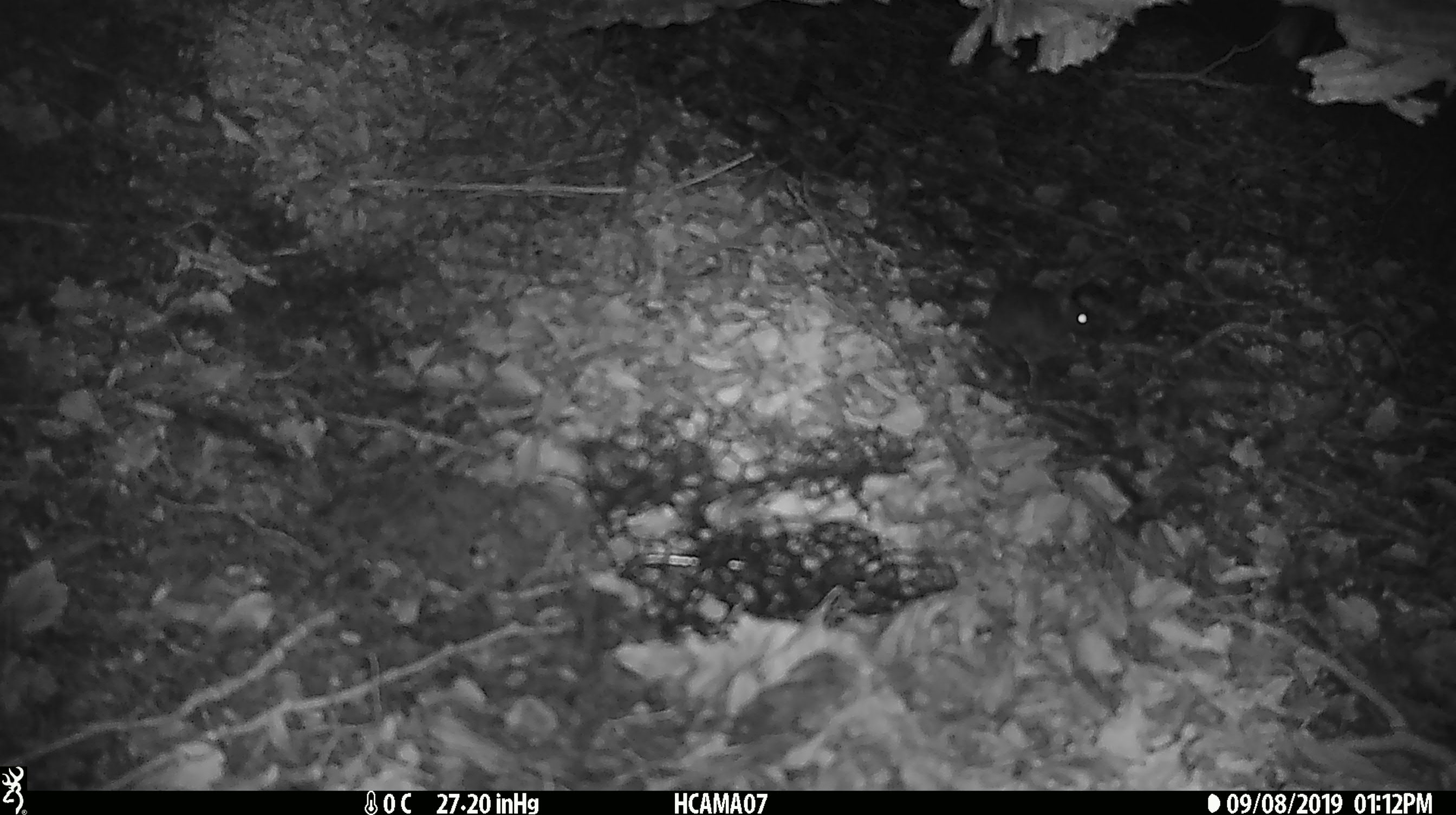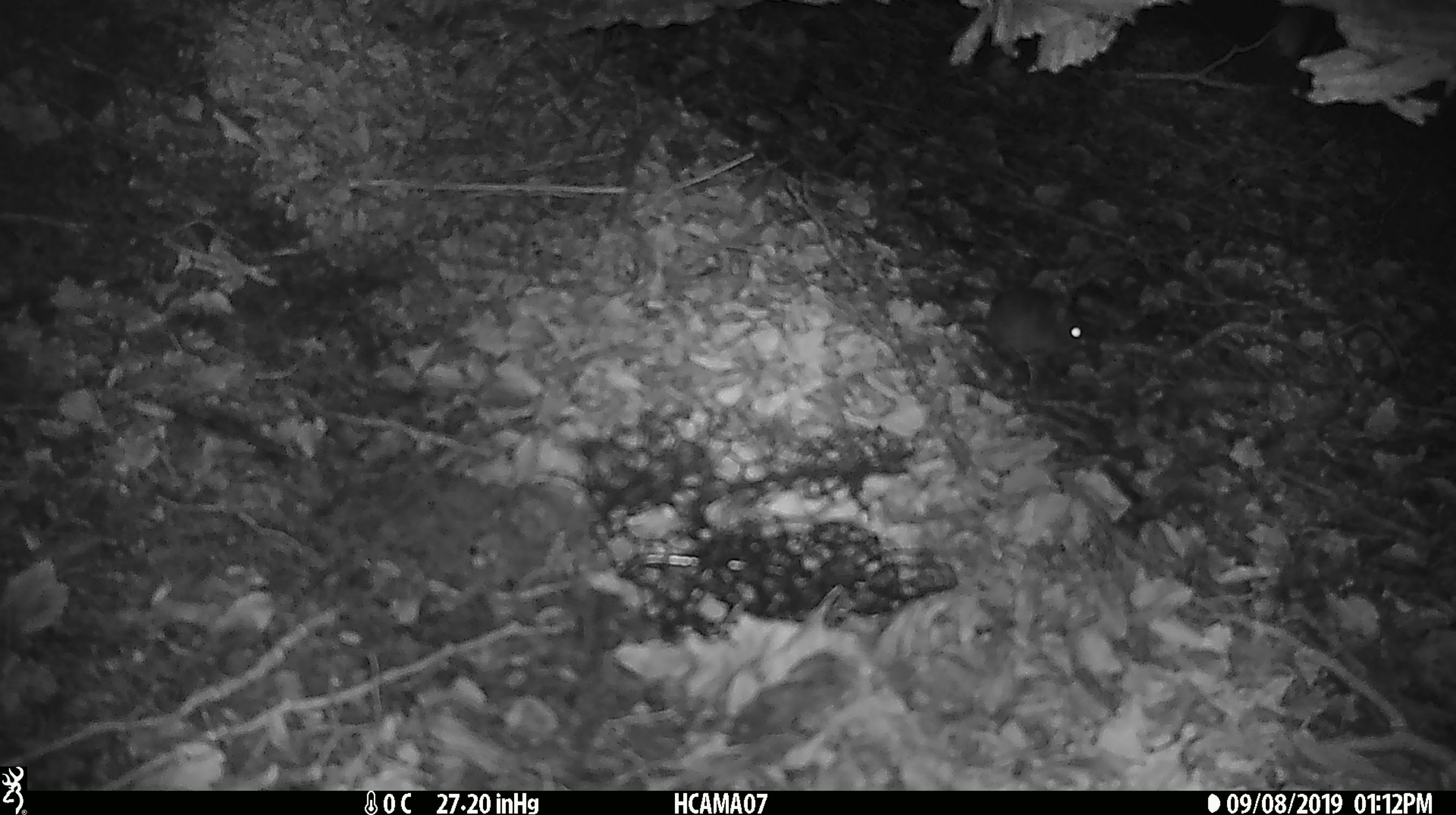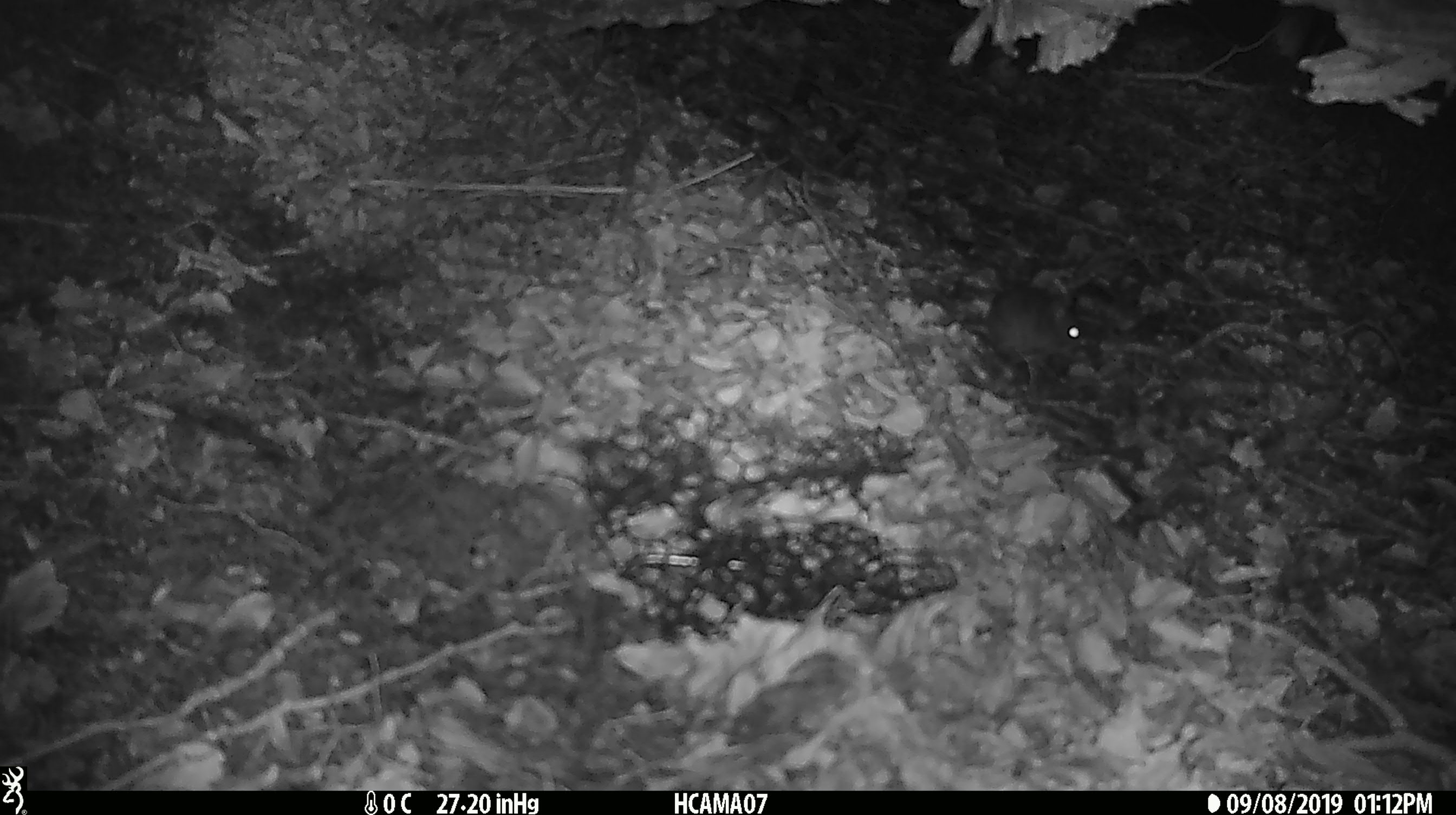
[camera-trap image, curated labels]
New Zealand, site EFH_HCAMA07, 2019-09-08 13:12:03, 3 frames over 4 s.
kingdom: Animalia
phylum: Chordata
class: Mammalia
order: Rodentia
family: Muridae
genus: Mus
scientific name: Mus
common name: mouse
Mouse (Mus).